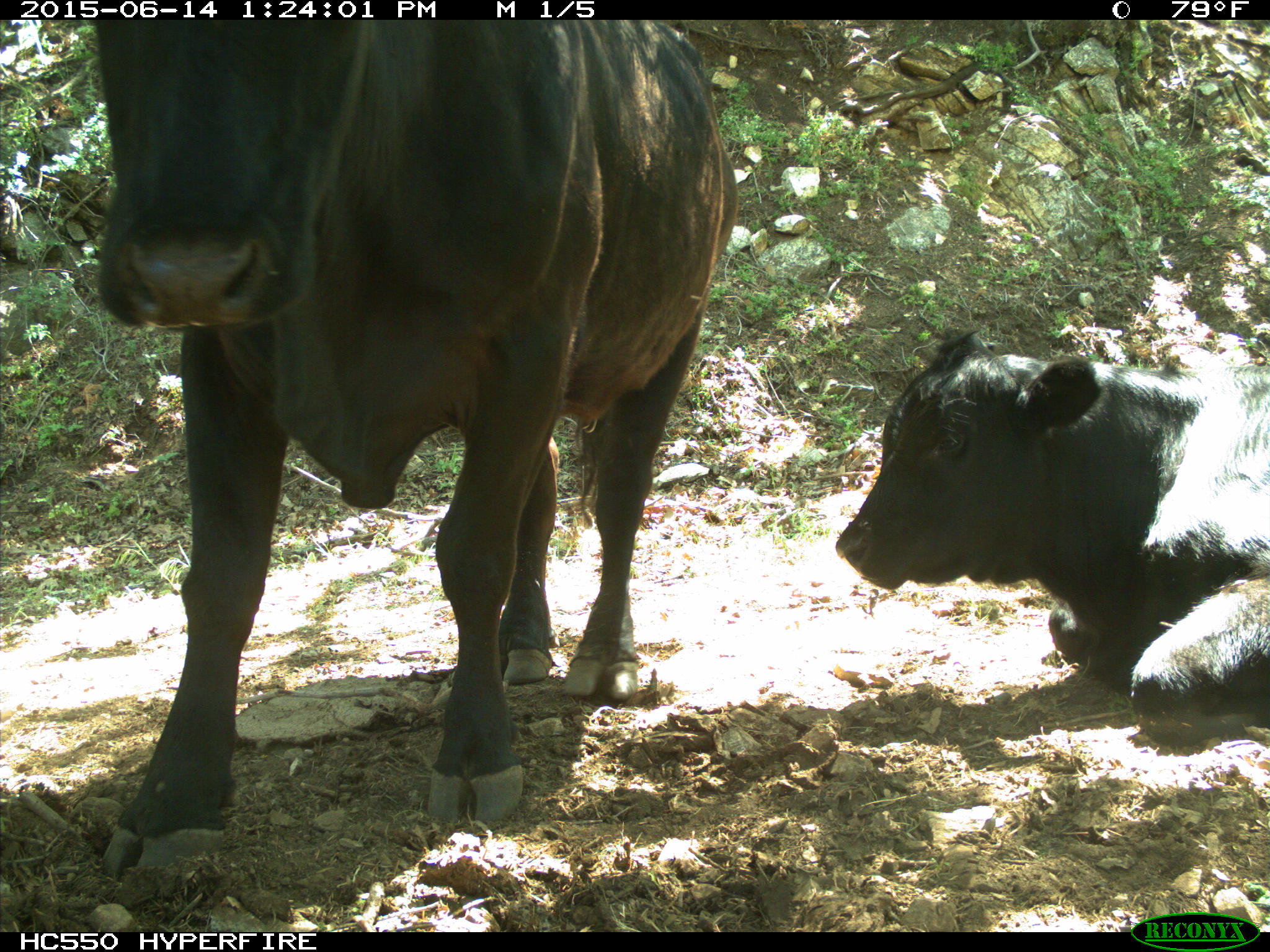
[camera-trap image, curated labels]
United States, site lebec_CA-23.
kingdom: Animalia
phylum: Chordata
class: Mammalia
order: Artiodactyla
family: Bovidae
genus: Bos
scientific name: Bos taurus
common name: domestic cow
Bos taurus (domestic cow).